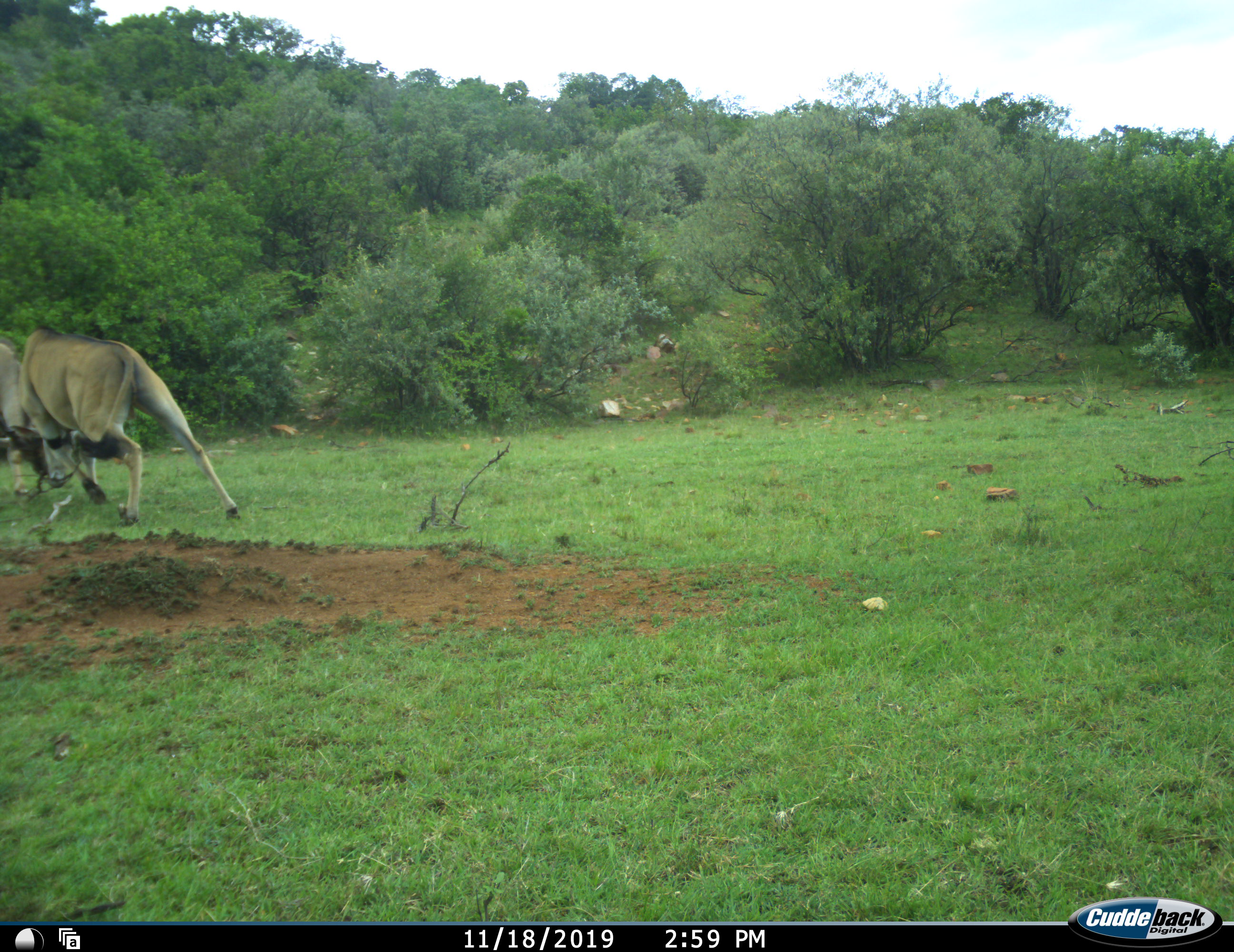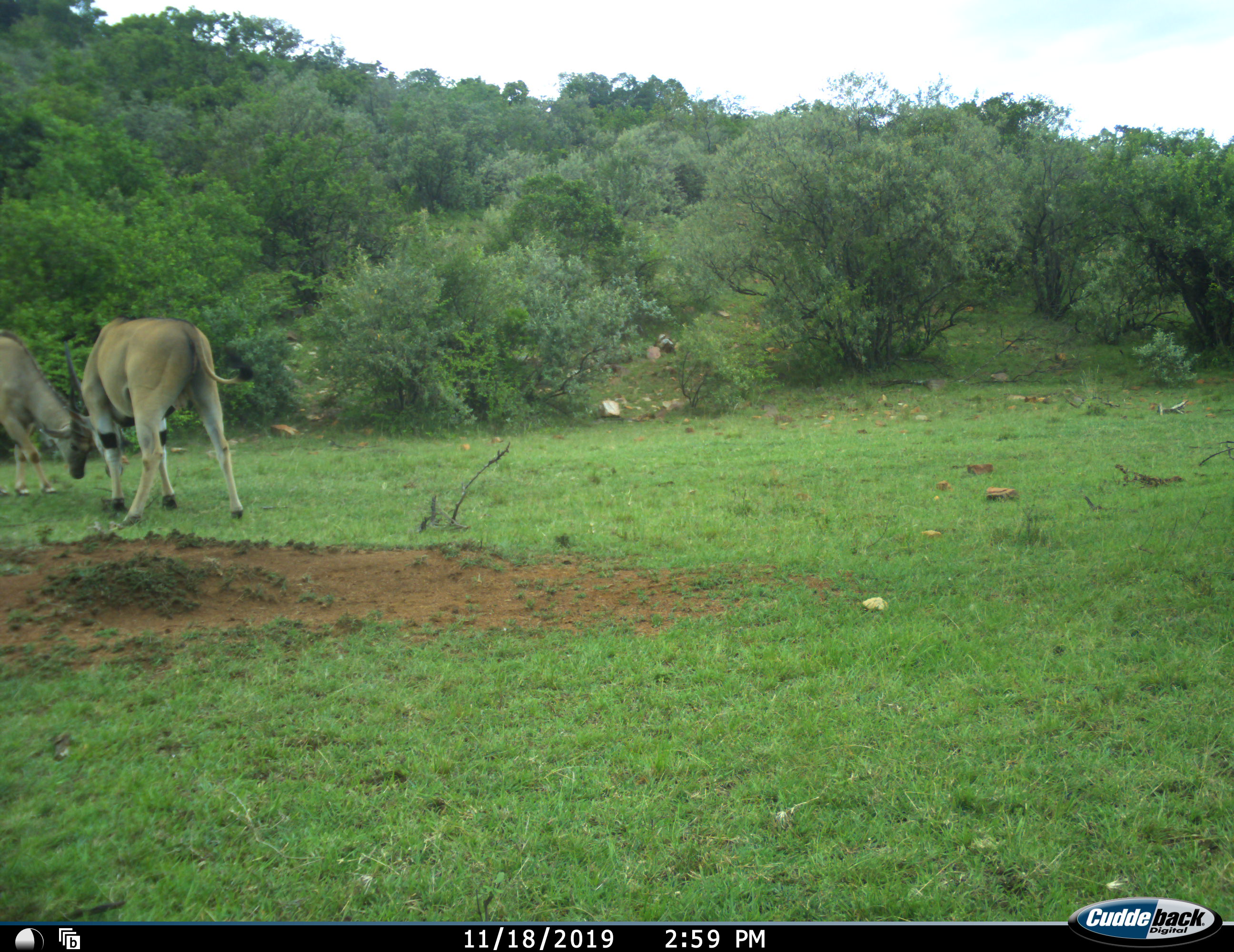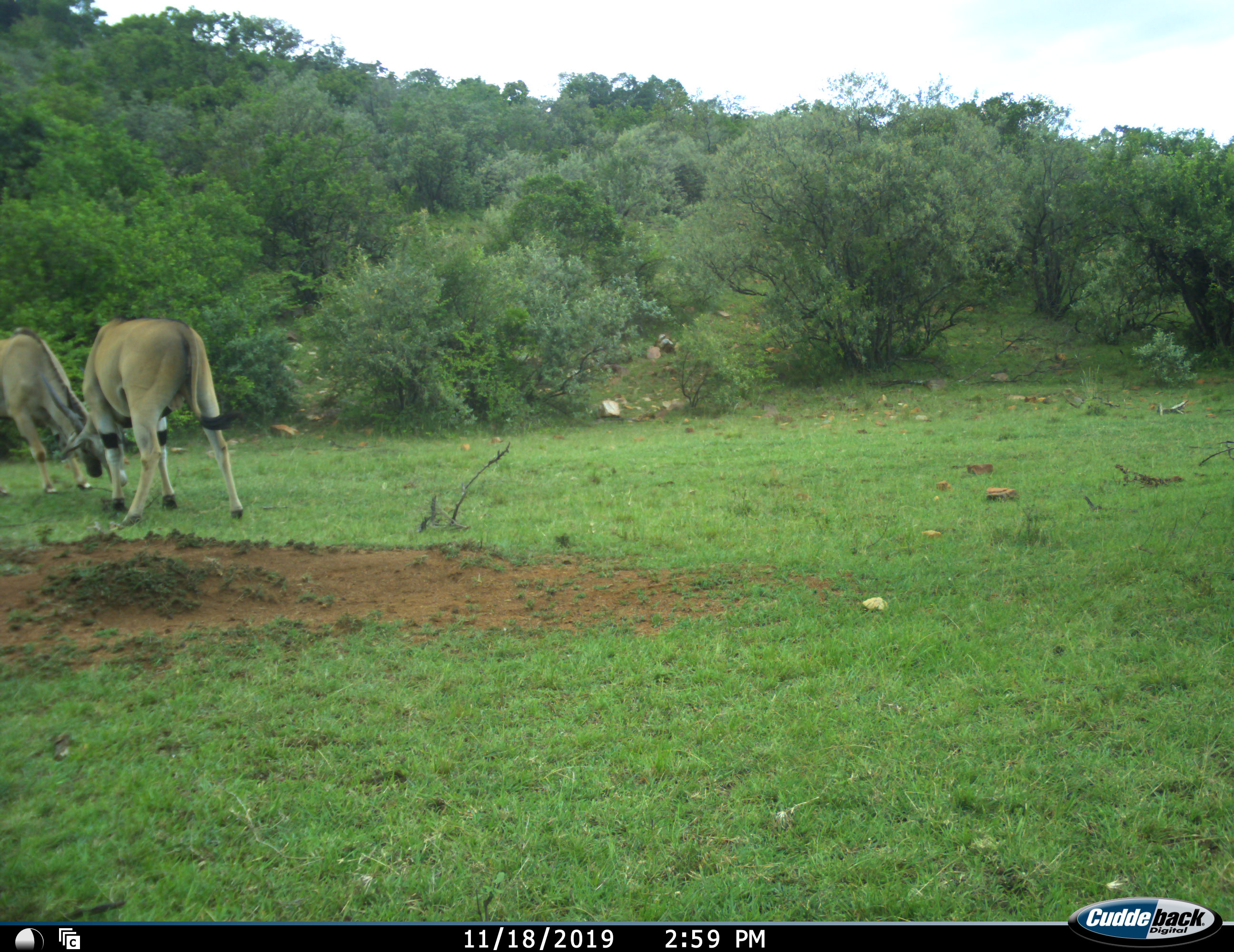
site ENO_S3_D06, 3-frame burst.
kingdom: Animalia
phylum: Chordata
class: Mammalia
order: Artiodactyla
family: Bovidae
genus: Tragelaphus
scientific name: Tragelaphus oryx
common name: eland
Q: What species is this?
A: Eland (Tragelaphus oryx).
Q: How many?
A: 2.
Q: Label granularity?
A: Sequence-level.